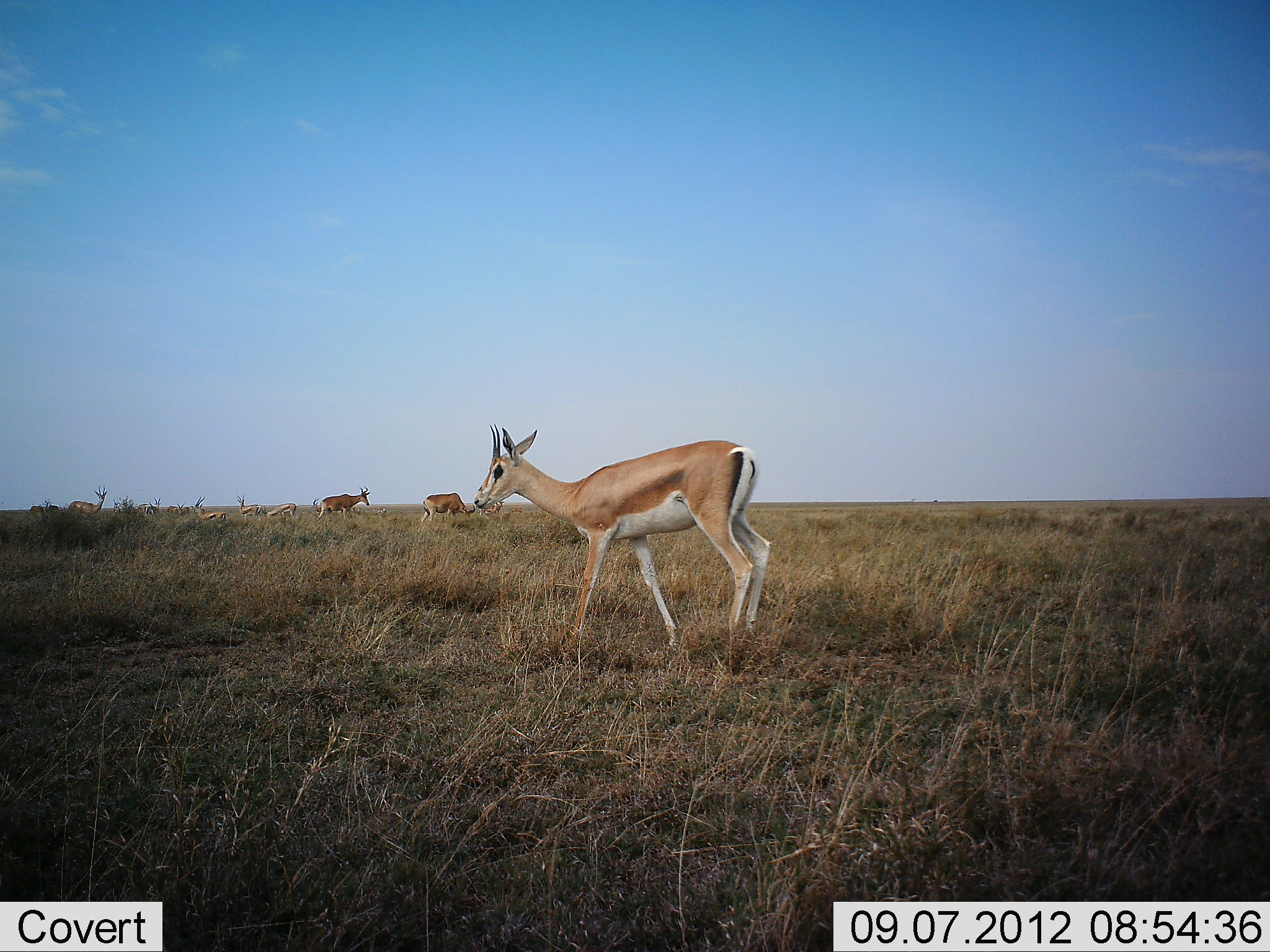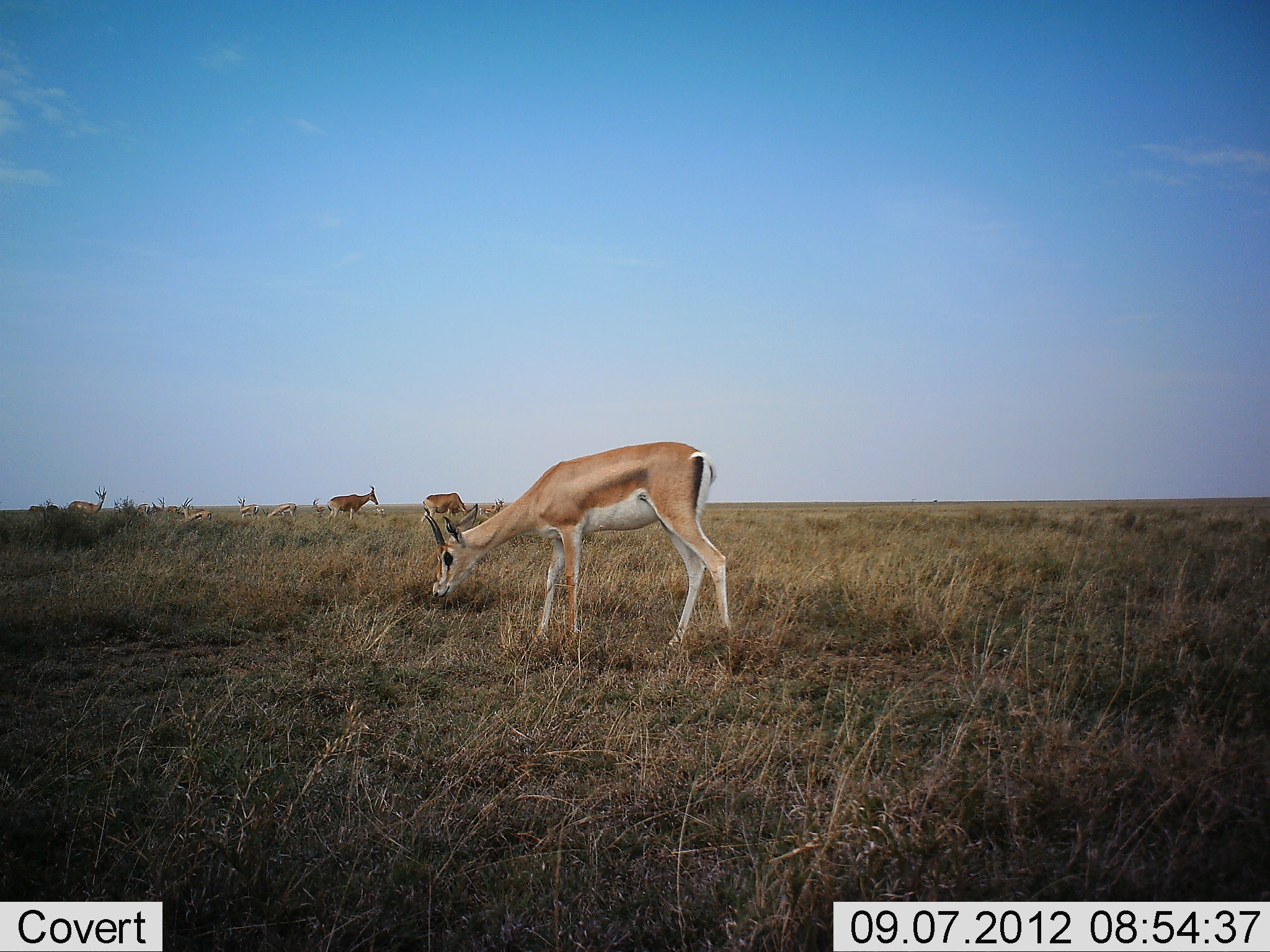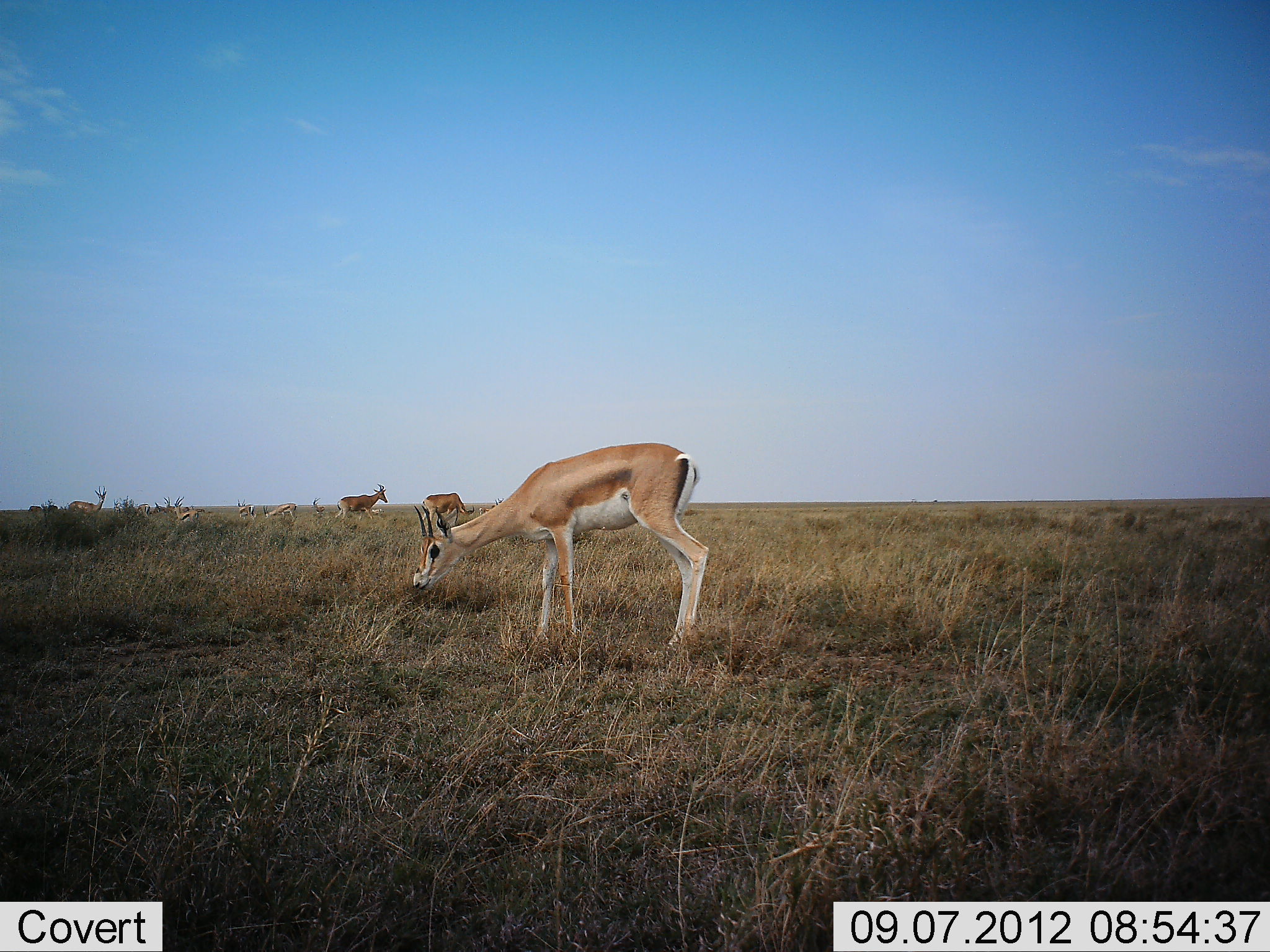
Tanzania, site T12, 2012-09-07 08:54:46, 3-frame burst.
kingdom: Animalia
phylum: Chordata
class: Mammalia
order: Artiodactyla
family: Bovidae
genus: Nanger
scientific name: Nanger granti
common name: grant's gazelle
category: gazellegrants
Gazellegrants (grant's gazelle) (Nanger granti), count 5. Behavior (volunteer vote fractions): standing 67%, resting 5%, moving 48%, interacting 0%. Young present (vote fraction): 0%. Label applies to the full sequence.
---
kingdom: Animalia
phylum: Chordata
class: Mammalia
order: Artiodactyla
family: Bovidae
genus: Alcelaphus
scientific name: Alcelaphus buselaphus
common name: hartebeest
Hartebeest (Alcelaphus buselaphus), count 2. Behavior (volunteer vote fractions): standing 40%, resting 0%, moving 40%, interacting 0%. Young present (vote fraction): 0%. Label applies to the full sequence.